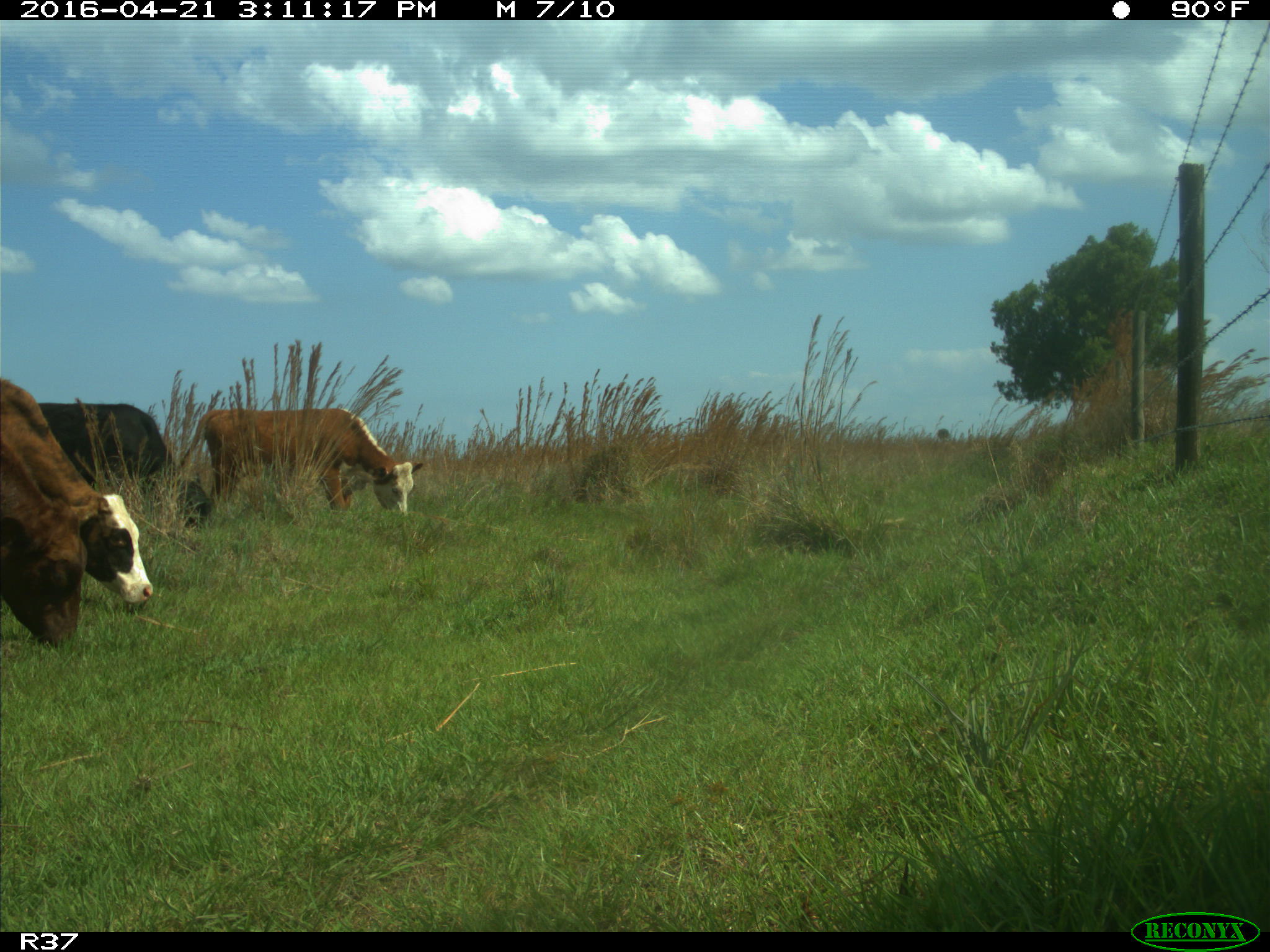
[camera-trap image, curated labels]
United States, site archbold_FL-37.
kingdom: Animalia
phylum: Chordata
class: Mammalia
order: Artiodactyla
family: Bovidae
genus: Bos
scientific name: Bos taurus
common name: domestic cow